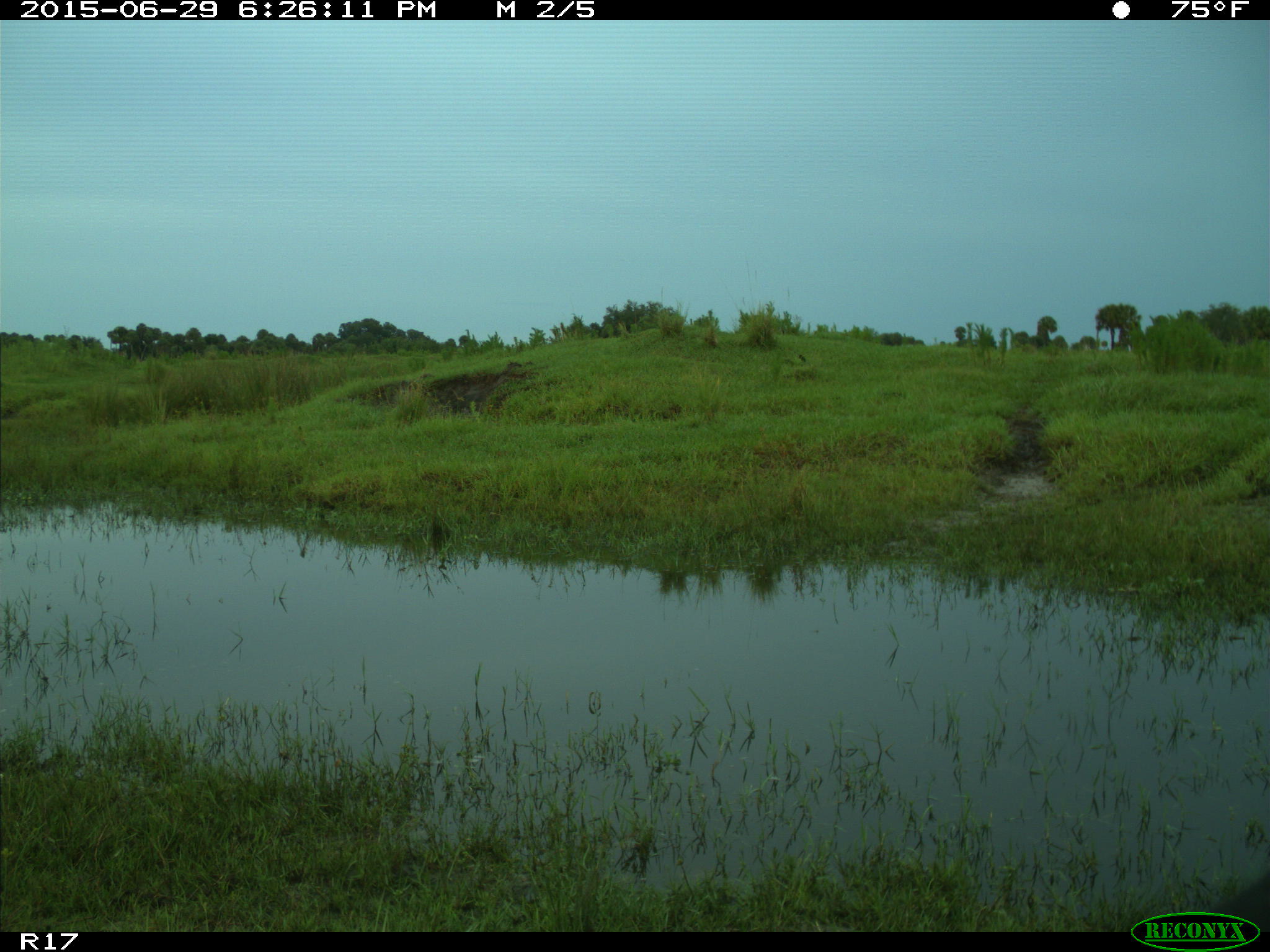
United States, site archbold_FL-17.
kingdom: Animalia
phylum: Chordata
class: Mammalia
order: Artiodactyla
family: Bovidae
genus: Bos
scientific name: Bos taurus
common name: domestic cow